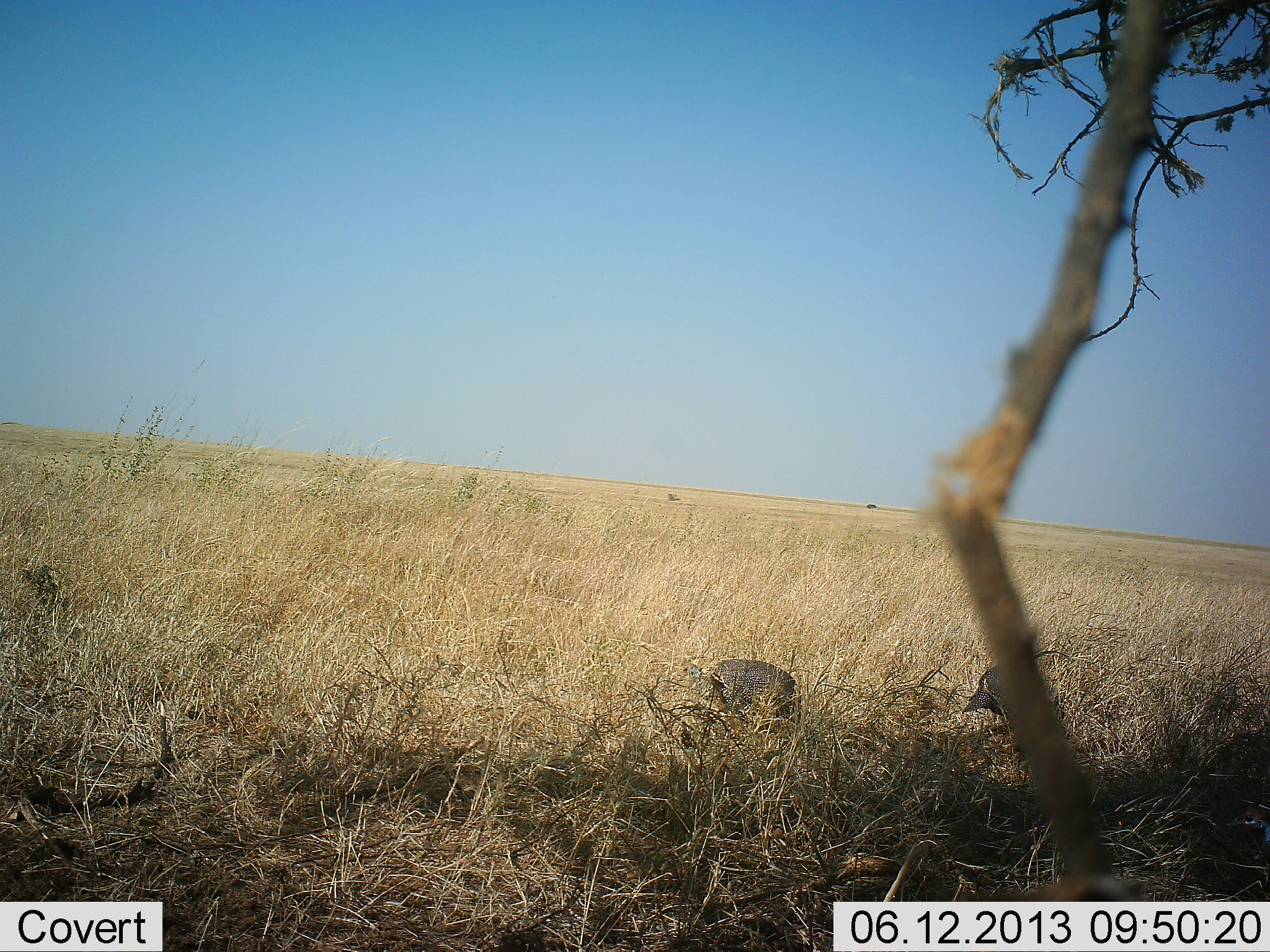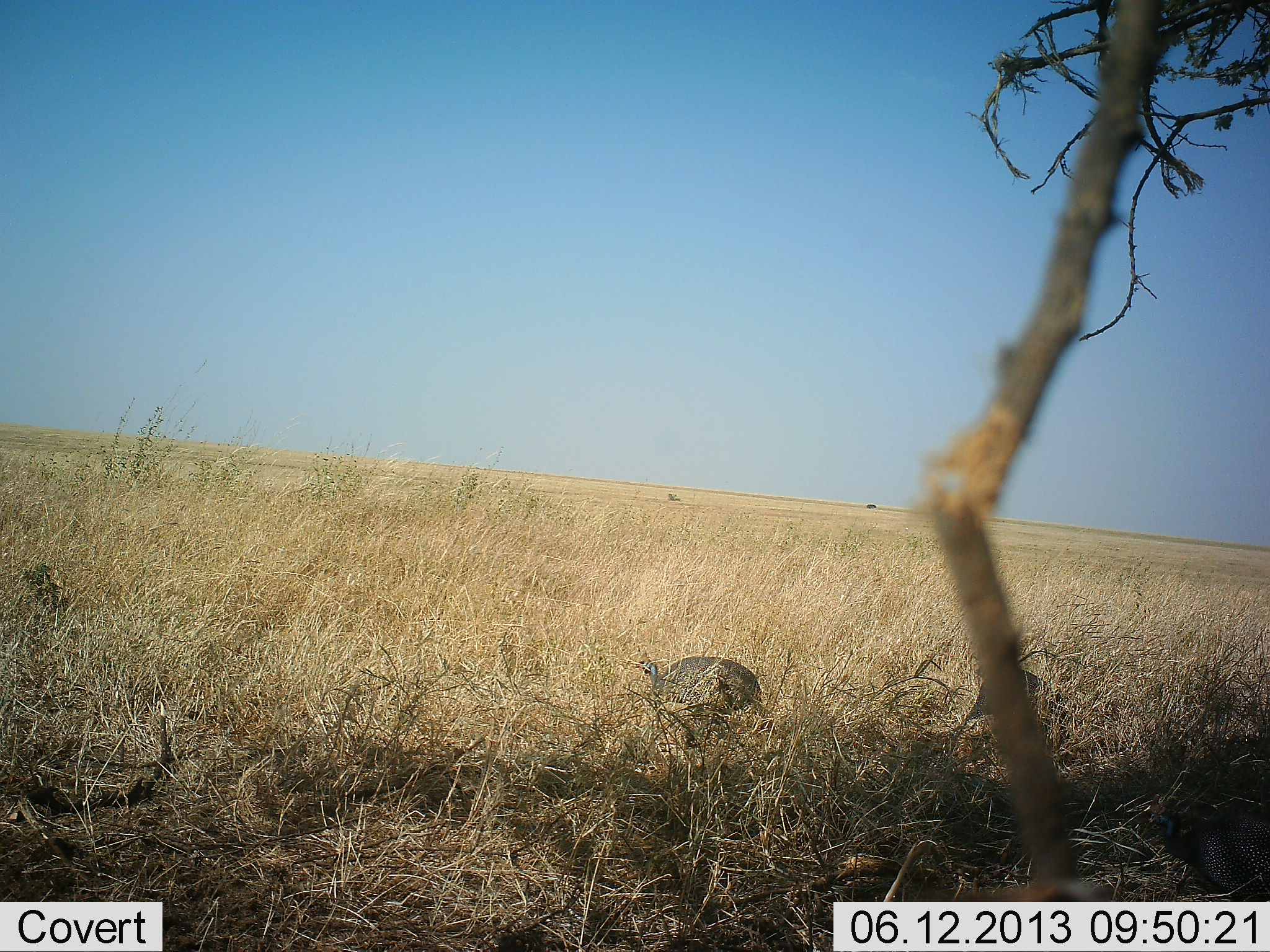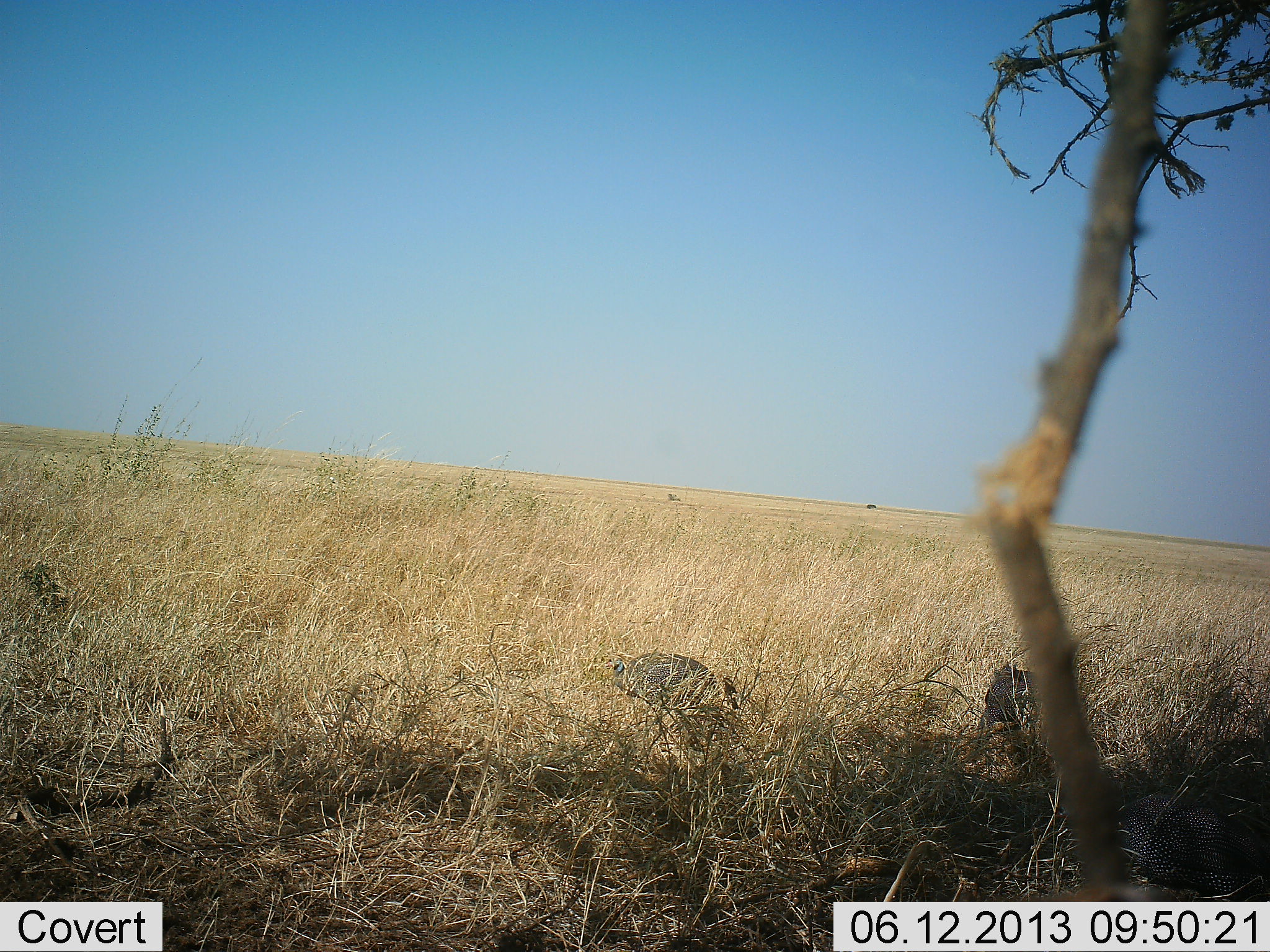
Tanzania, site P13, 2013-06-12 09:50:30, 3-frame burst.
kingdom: Animalia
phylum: Chordata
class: Aves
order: Galliformes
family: Numididae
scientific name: Numididae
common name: guinea fowl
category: guineafowl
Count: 2.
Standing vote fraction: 30%.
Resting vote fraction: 0%.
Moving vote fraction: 80%.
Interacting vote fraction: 0%.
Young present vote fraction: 0%.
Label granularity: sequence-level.